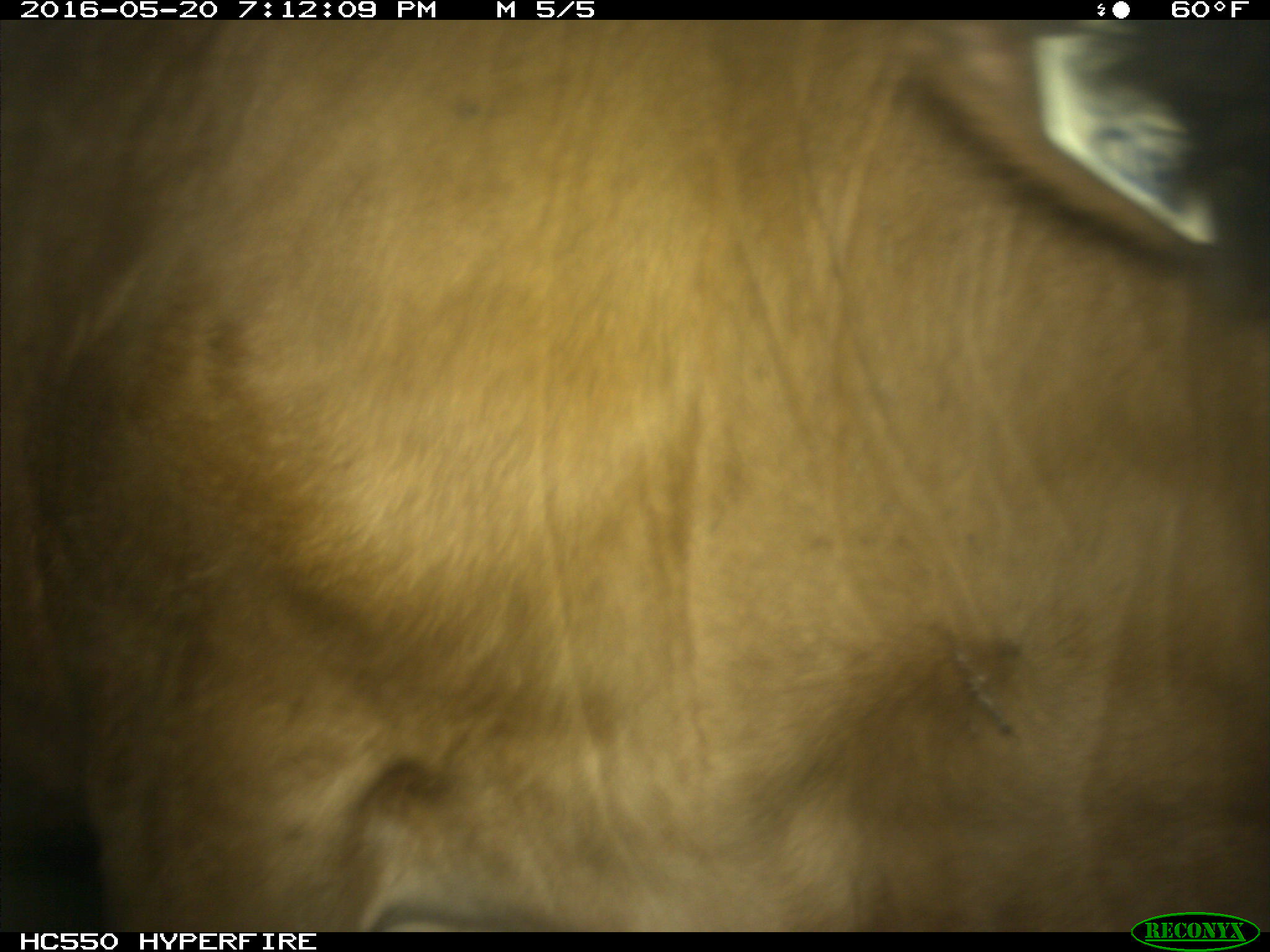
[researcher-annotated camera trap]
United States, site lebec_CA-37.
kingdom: Animalia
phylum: Chordata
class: Mammalia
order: Artiodactyla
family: Bovidae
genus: Bos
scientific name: Bos taurus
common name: domestic cow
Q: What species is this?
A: Bos taurus (domestic cow).